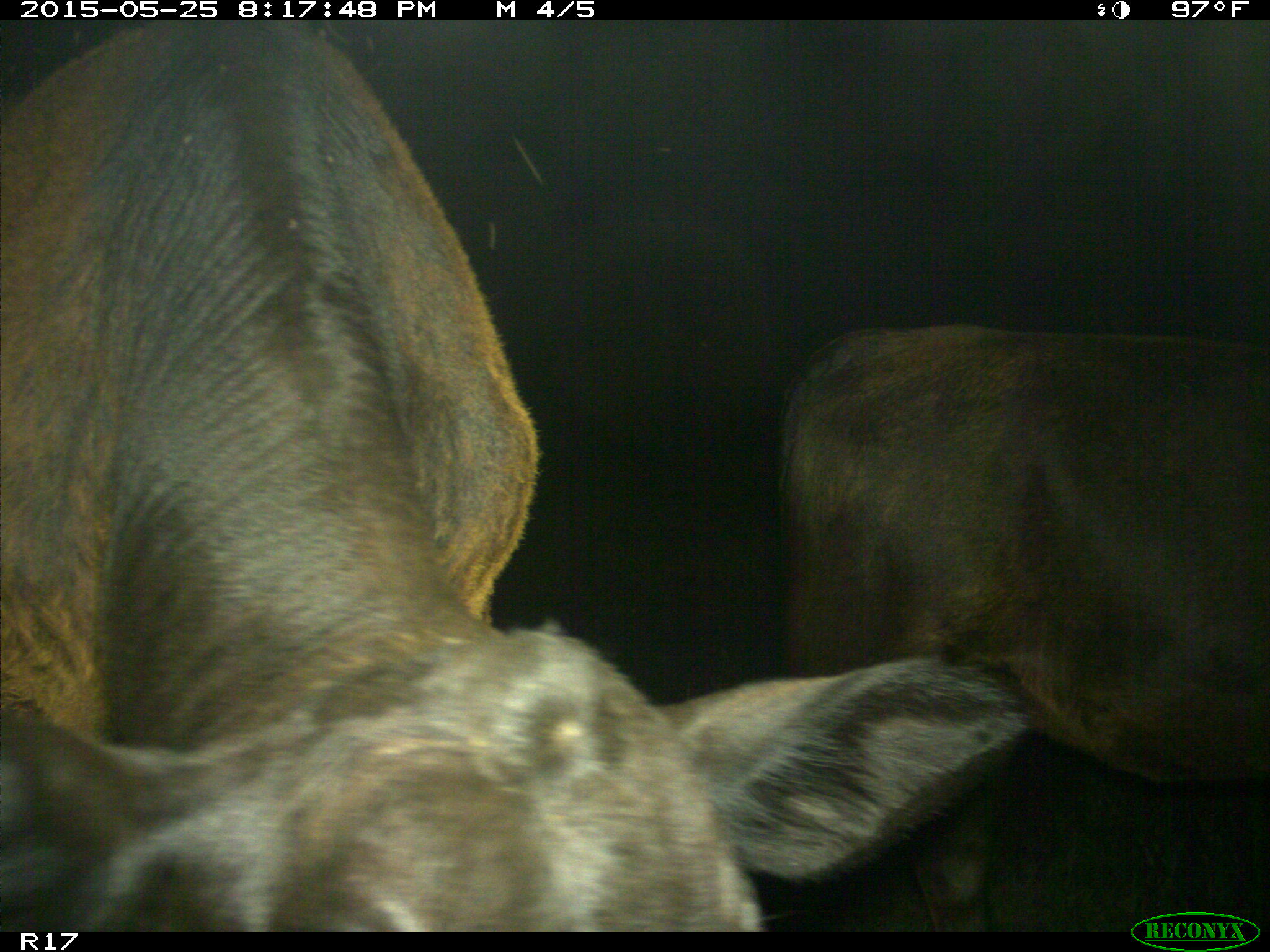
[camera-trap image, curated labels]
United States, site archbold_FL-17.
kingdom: Animalia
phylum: Chordata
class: Mammalia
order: Artiodactyla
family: Bovidae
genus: Bos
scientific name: Bos taurus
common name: domestic cow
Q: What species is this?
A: Bos taurus (domestic cow).